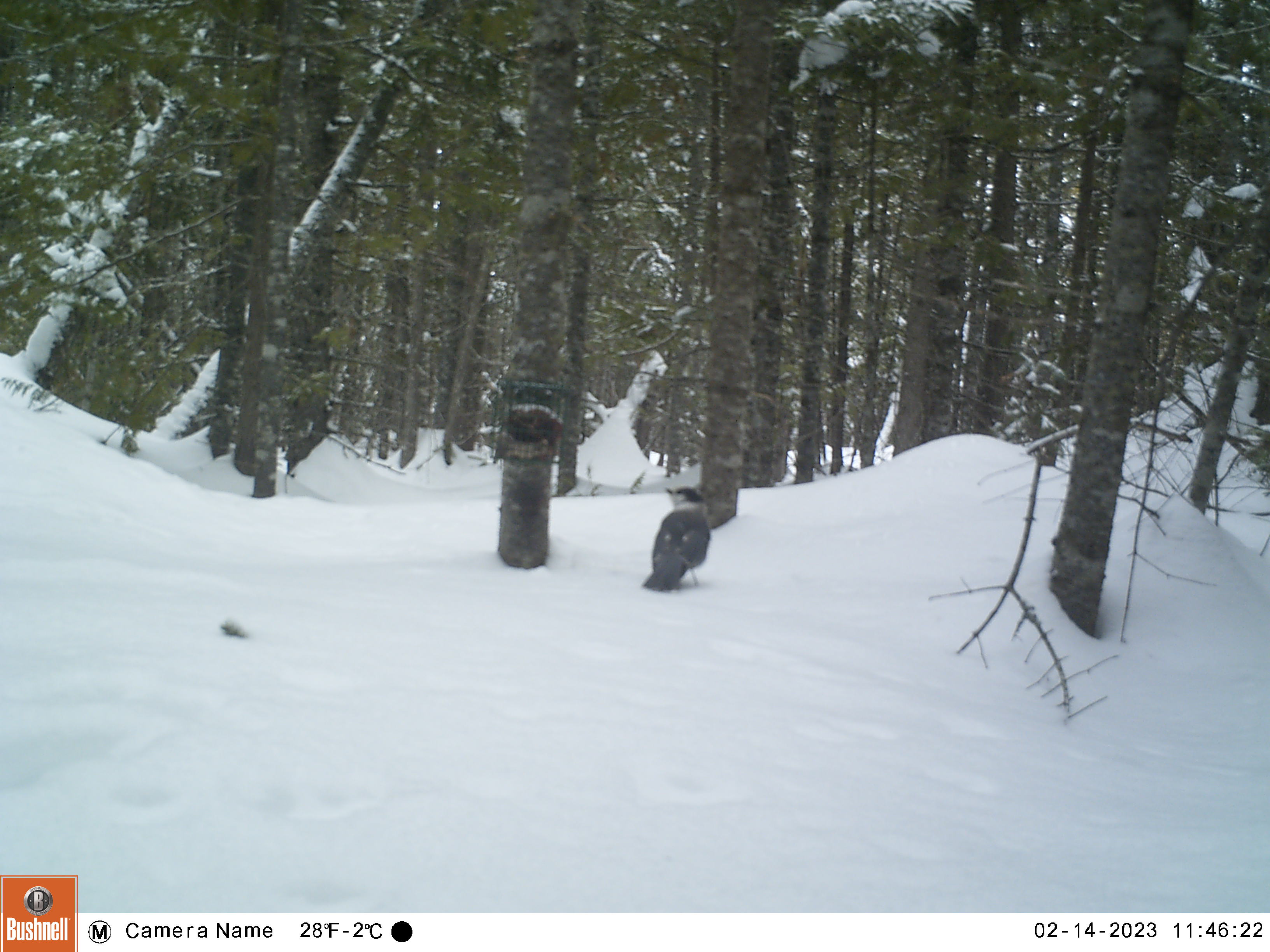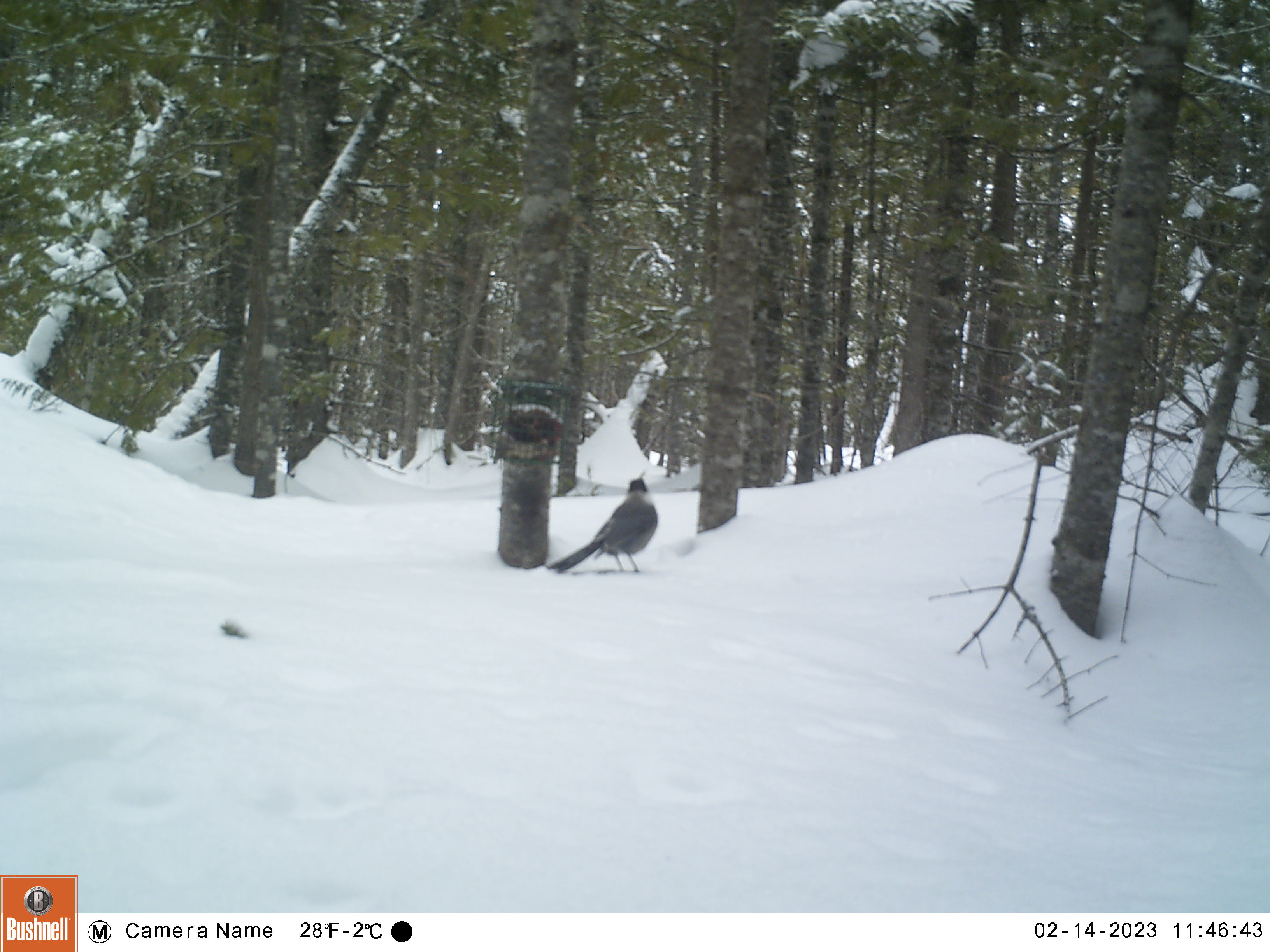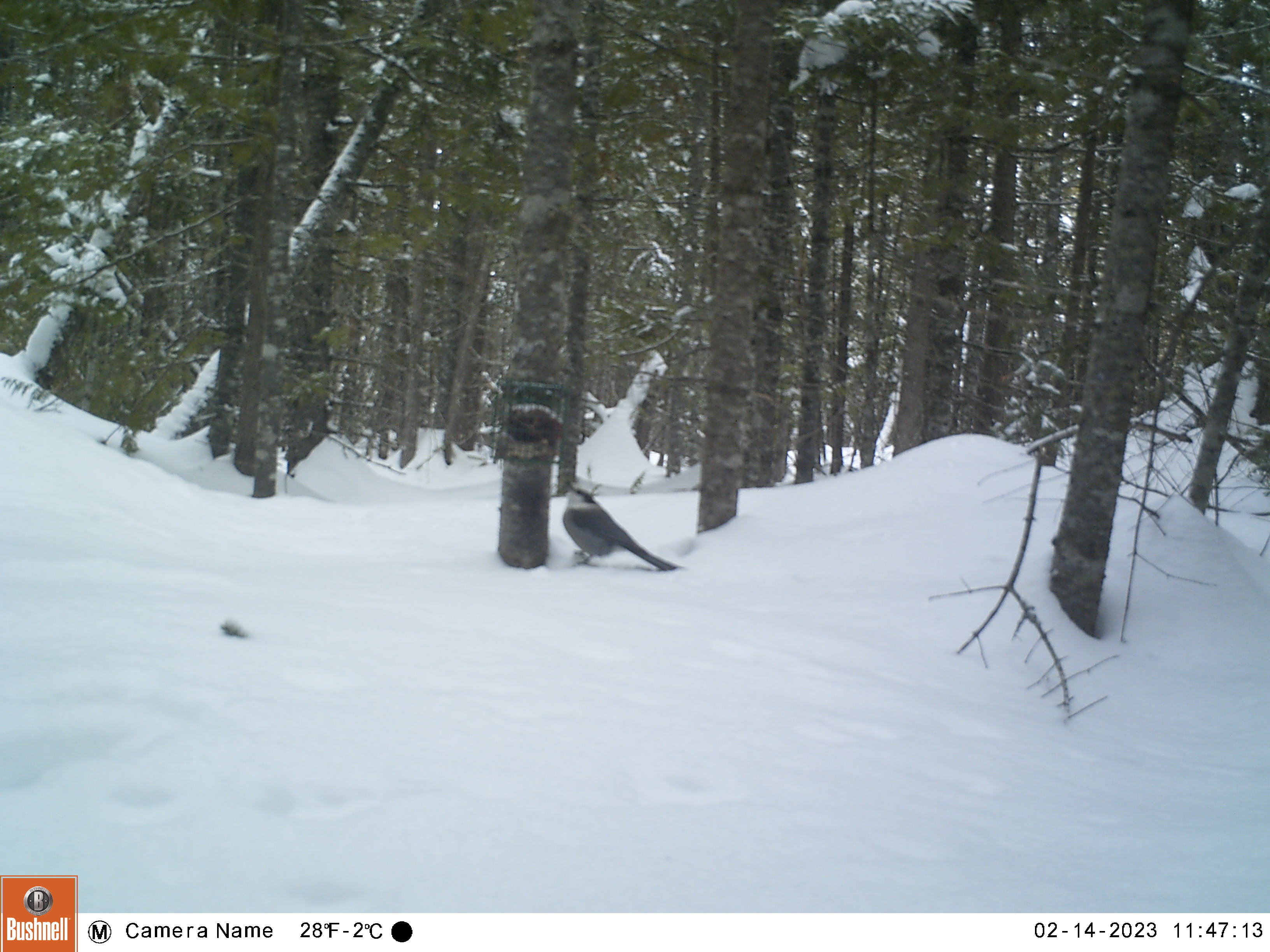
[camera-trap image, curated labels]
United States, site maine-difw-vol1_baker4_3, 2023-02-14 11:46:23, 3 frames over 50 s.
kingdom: Animalia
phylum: Chordata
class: Aves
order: Passeriformes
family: Corvidae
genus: Perisoreus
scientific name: Perisoreus canadensis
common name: canada jay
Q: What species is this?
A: Canada jay (Perisoreus canadensis).